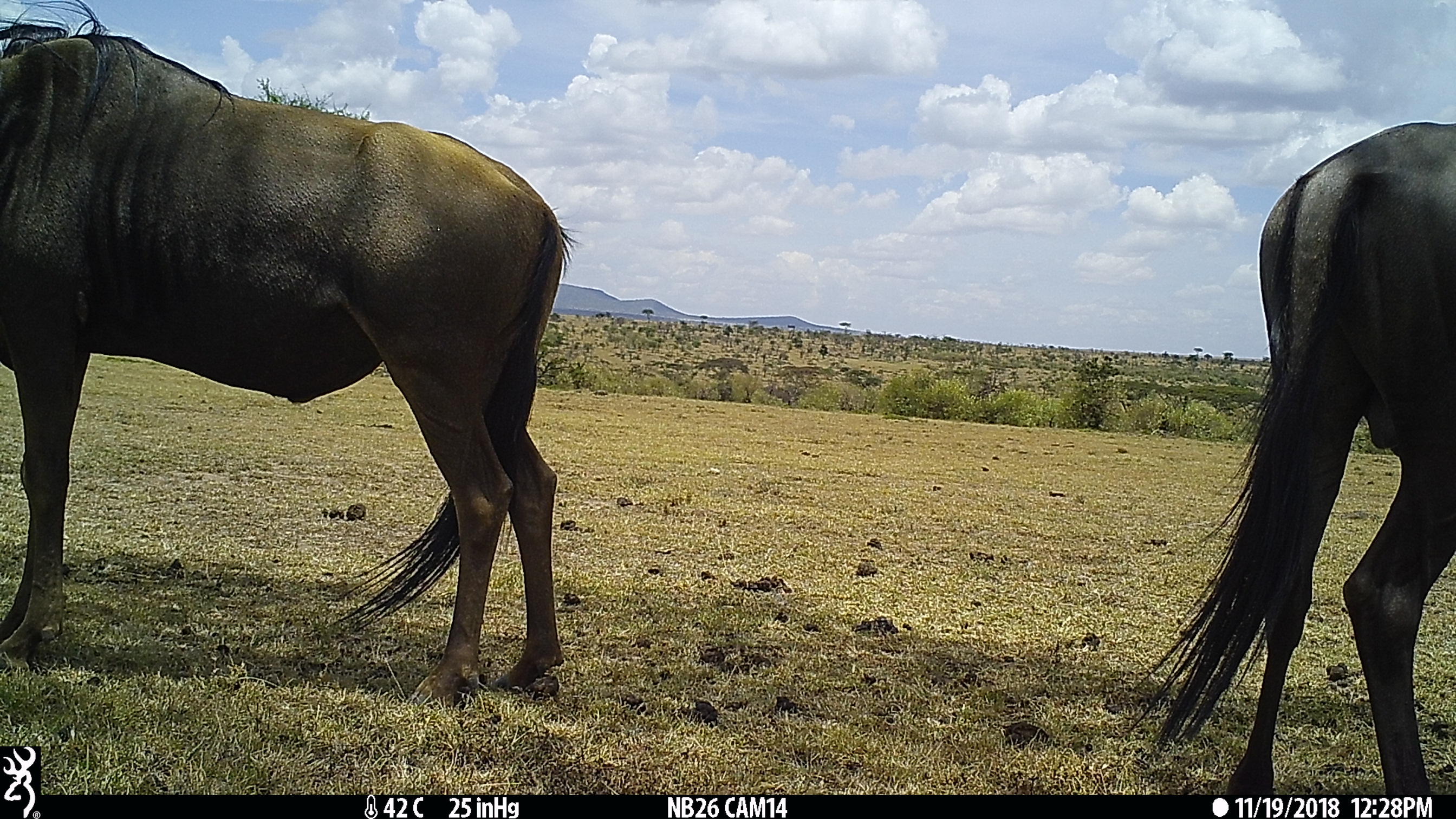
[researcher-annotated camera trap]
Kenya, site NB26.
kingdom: Animalia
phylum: Chordata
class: Mammalia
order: Artiodactyla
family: Bovidae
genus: Connochaetes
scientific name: Connochaetes taurinus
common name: blue wildebeest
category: wildebeest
Wildebeest (blue wildebeest) (Connochaetes taurinus).